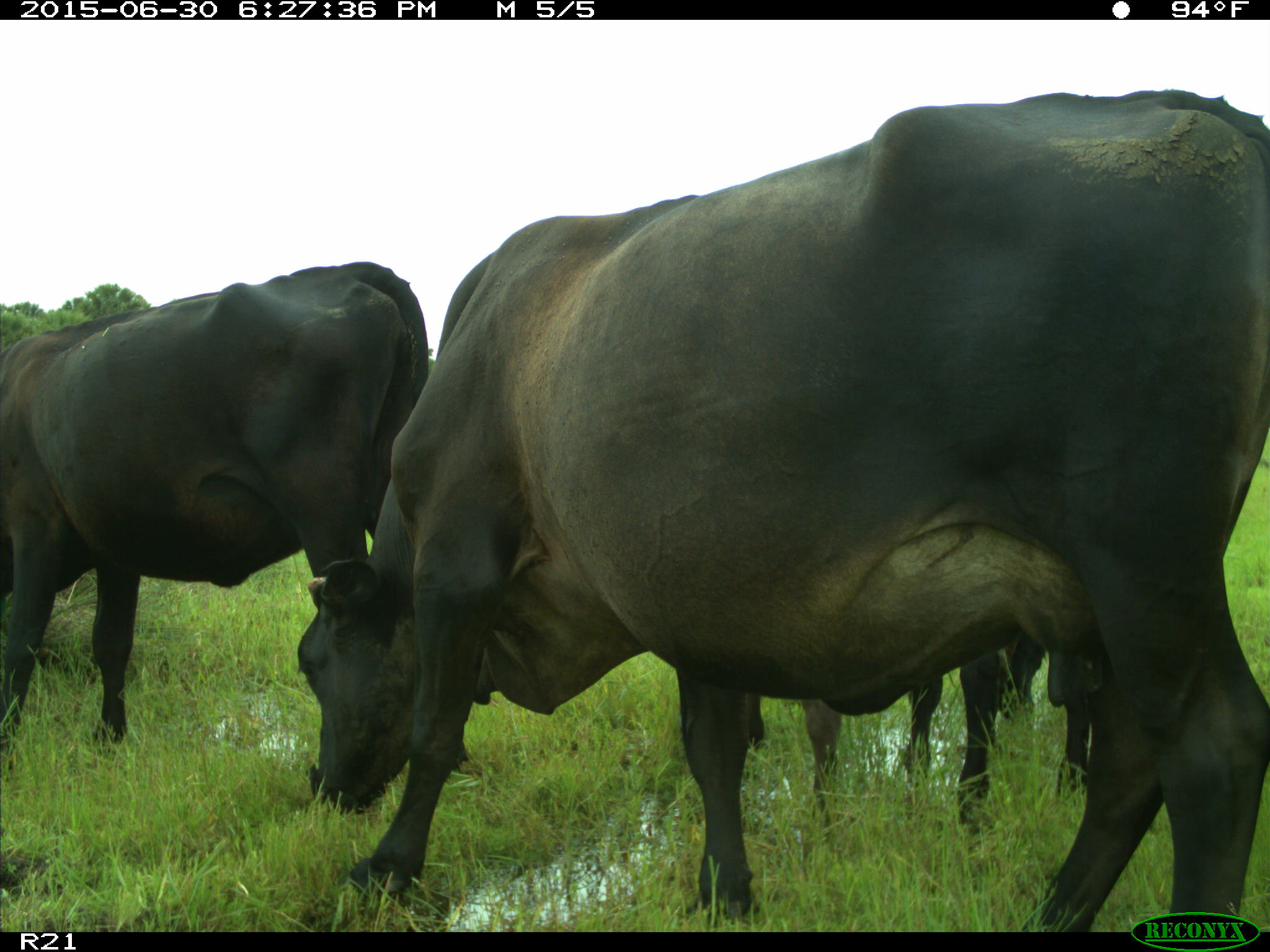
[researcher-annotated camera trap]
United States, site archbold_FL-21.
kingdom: Animalia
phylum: Chordata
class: Mammalia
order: Artiodactyla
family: Bovidae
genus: Bos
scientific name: Bos taurus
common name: domestic cow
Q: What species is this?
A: Bos taurus (domestic cow).